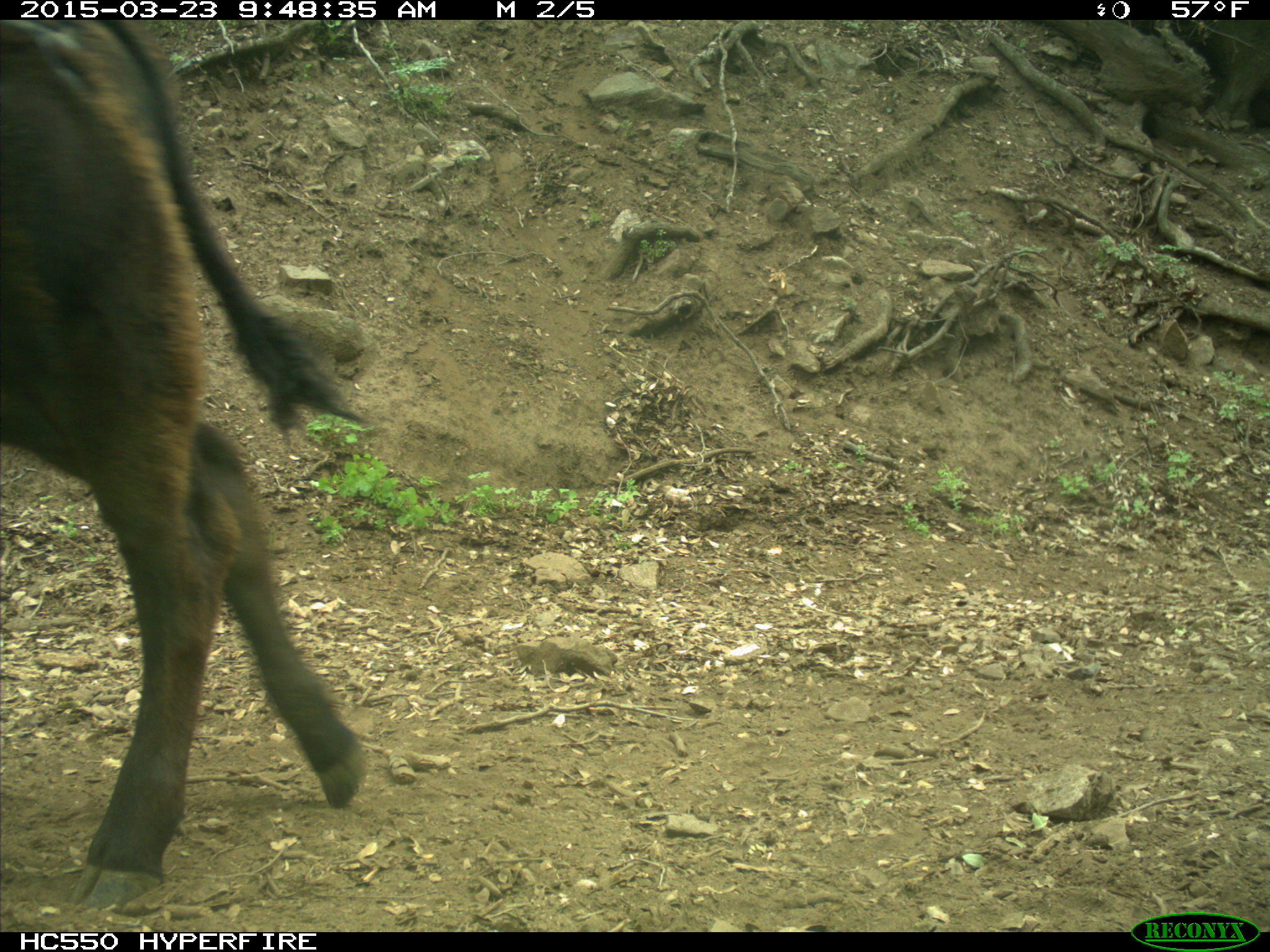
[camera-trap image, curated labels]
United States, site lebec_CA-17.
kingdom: Animalia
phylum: Chordata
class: Mammalia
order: Artiodactyla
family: Bovidae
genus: Bos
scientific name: Bos taurus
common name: domestic cow